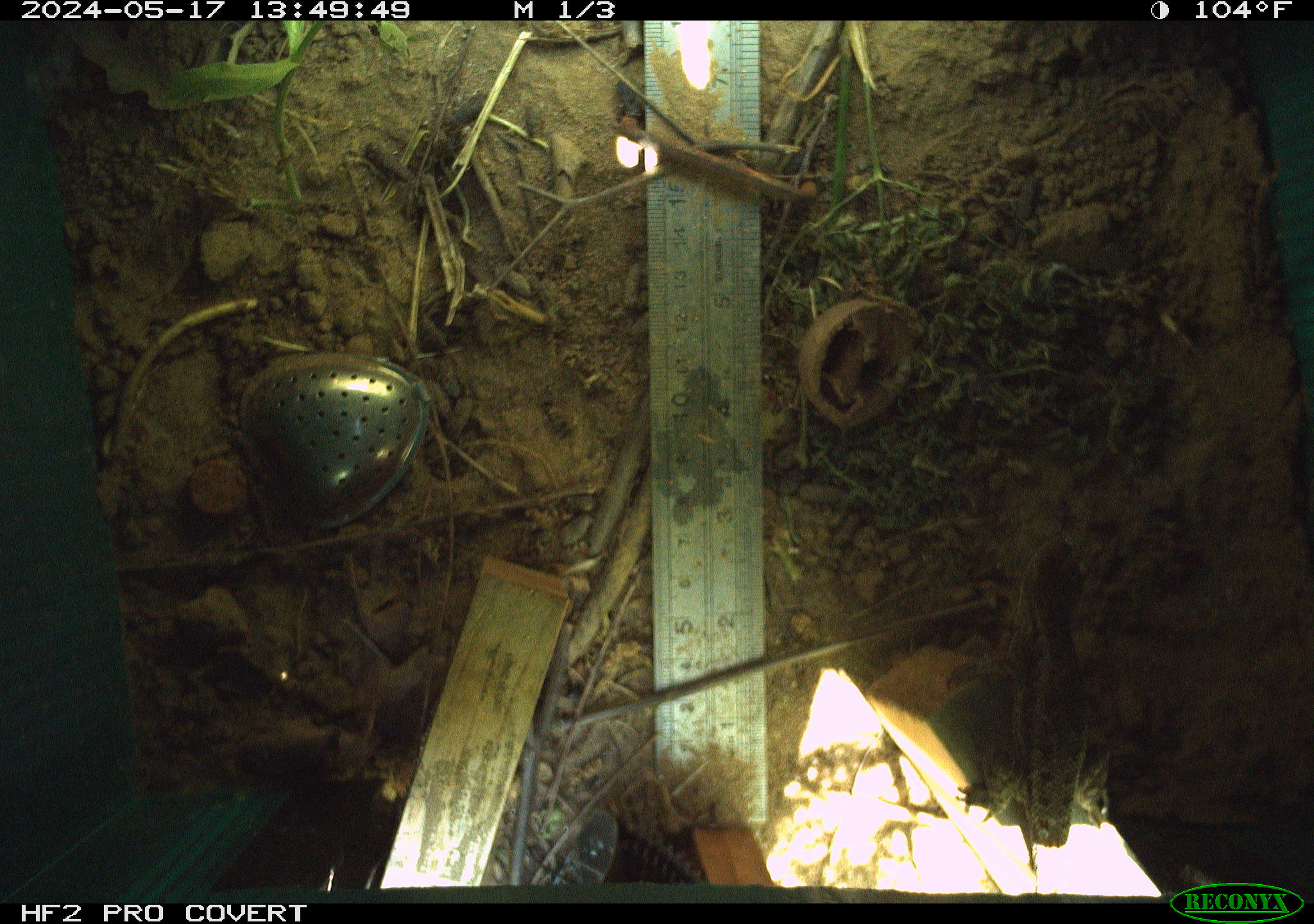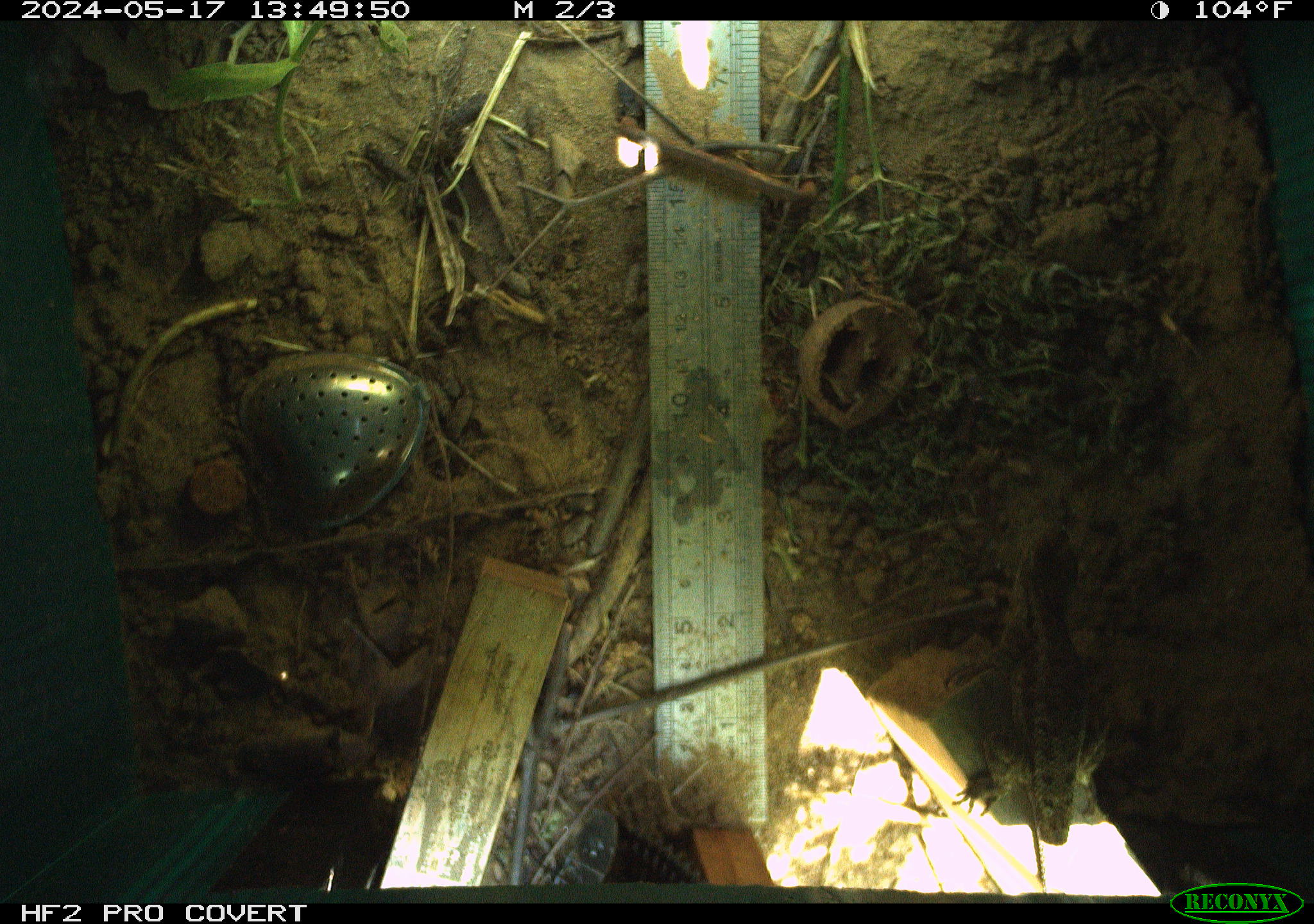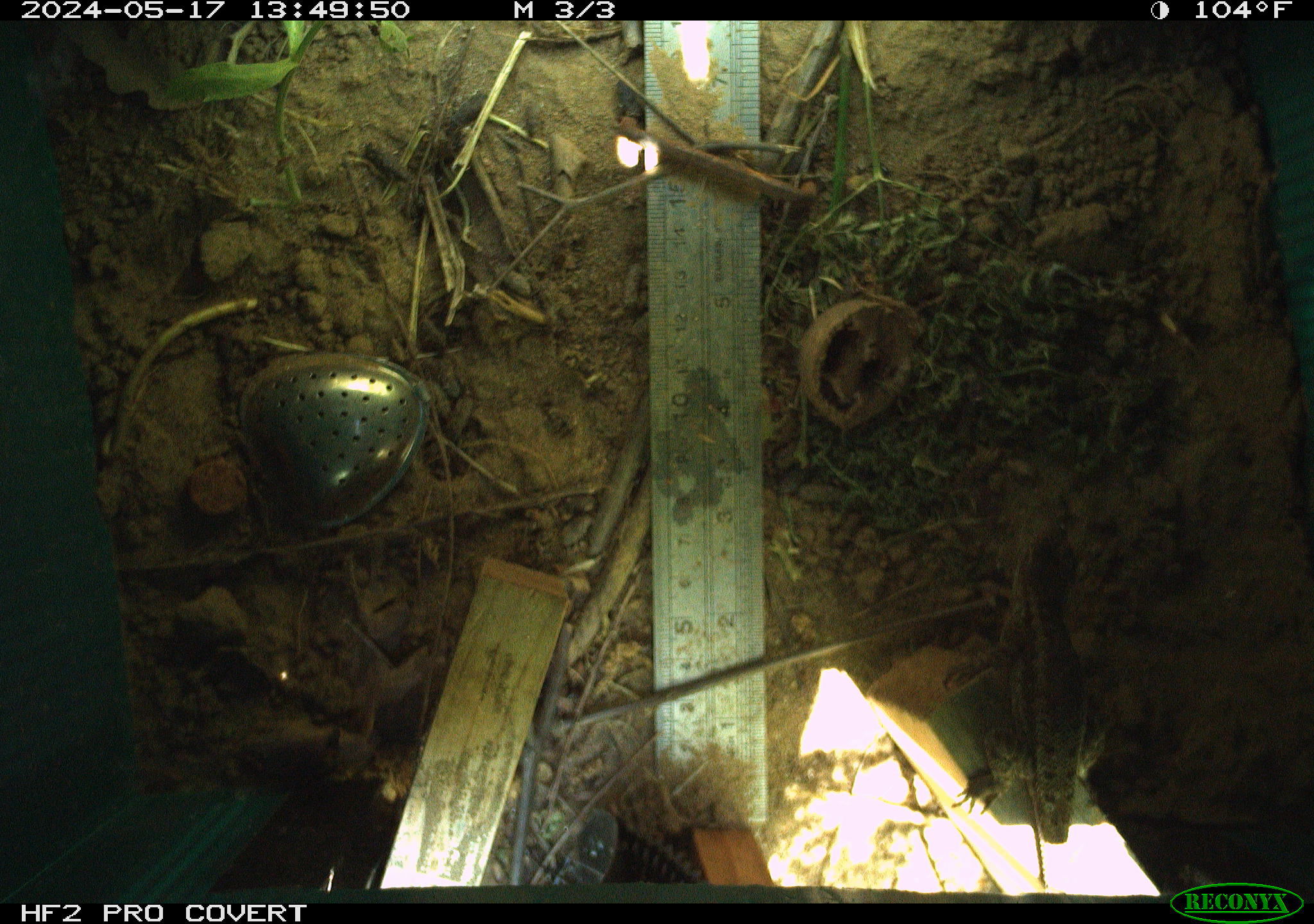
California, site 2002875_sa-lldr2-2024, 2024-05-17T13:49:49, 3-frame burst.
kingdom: Animalia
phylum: Chordata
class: Reptilia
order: Squamata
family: Phrynosomatidae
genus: Sceloporus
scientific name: Sceloporus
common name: spiny lizards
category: sceloporus species